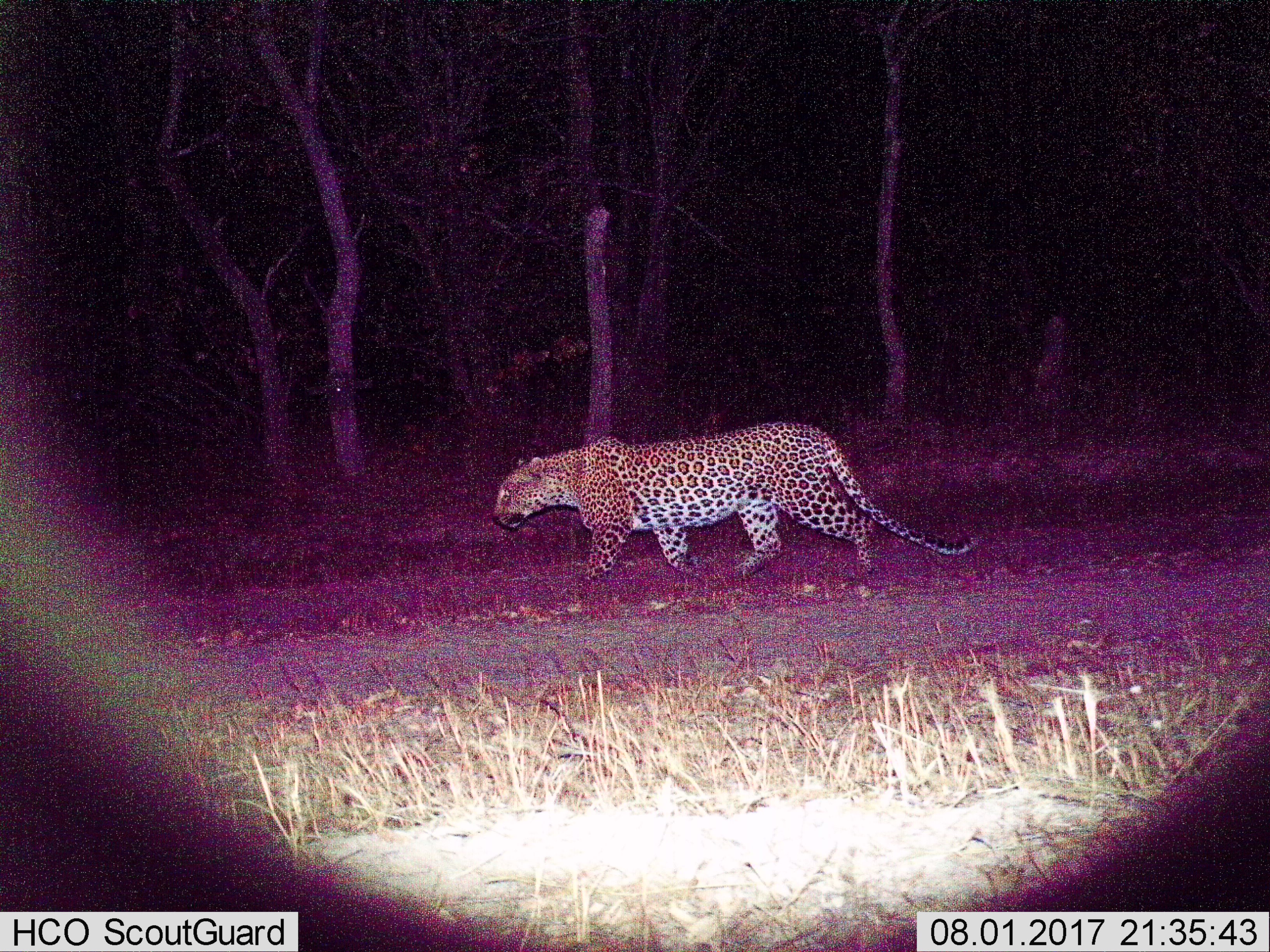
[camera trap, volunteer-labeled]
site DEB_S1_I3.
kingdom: Animalia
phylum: Chordata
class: Mammalia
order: Carnivora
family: Felidae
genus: Panthera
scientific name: Panthera pardus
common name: leopard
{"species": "leopard (Panthera pardus)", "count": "1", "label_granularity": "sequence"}